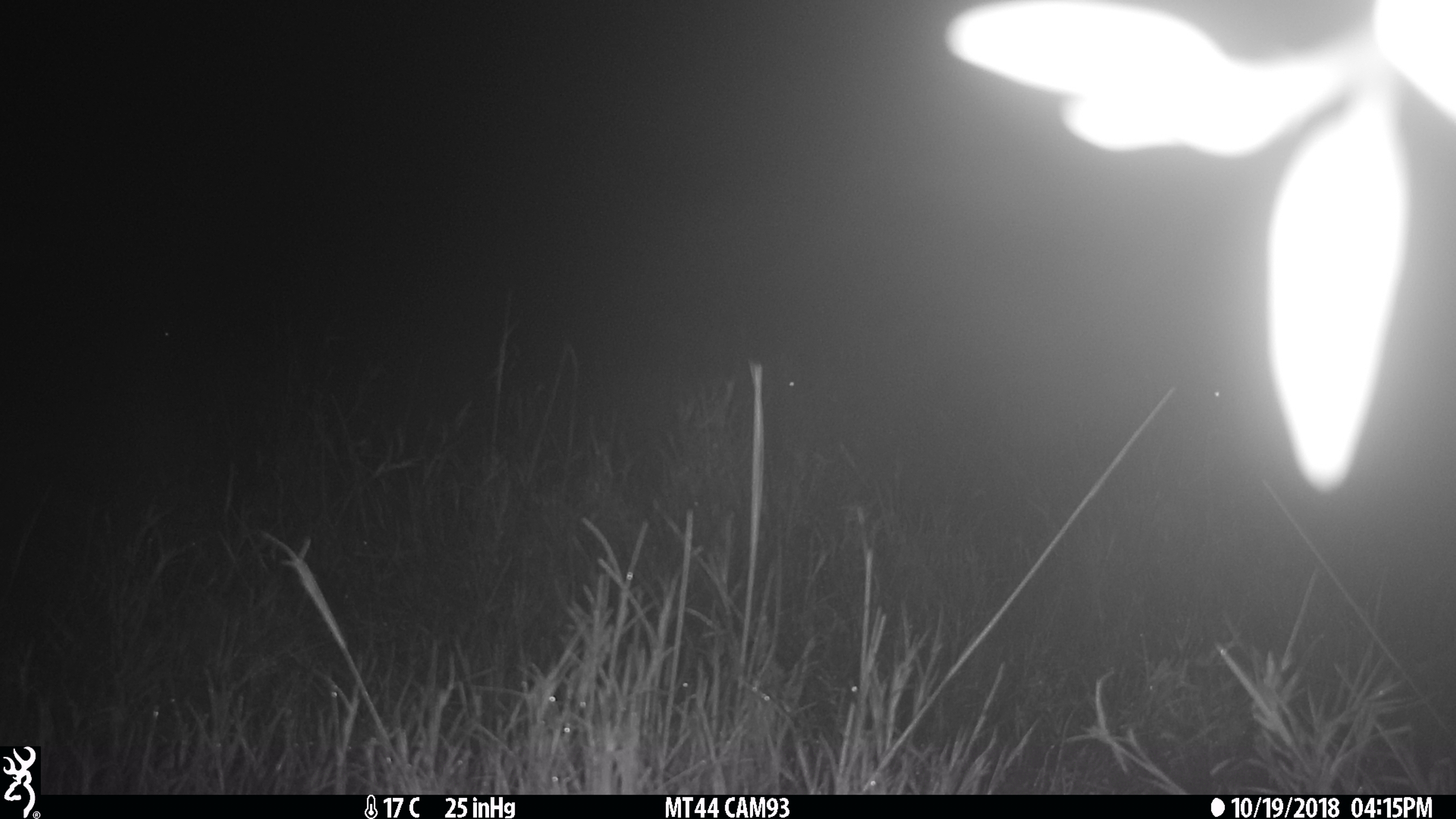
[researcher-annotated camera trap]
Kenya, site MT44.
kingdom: Animalia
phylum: Chordata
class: Mammalia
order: Artiodactyla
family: Bovidae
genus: Damaliscus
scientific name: Damaliscus lunatus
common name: topi